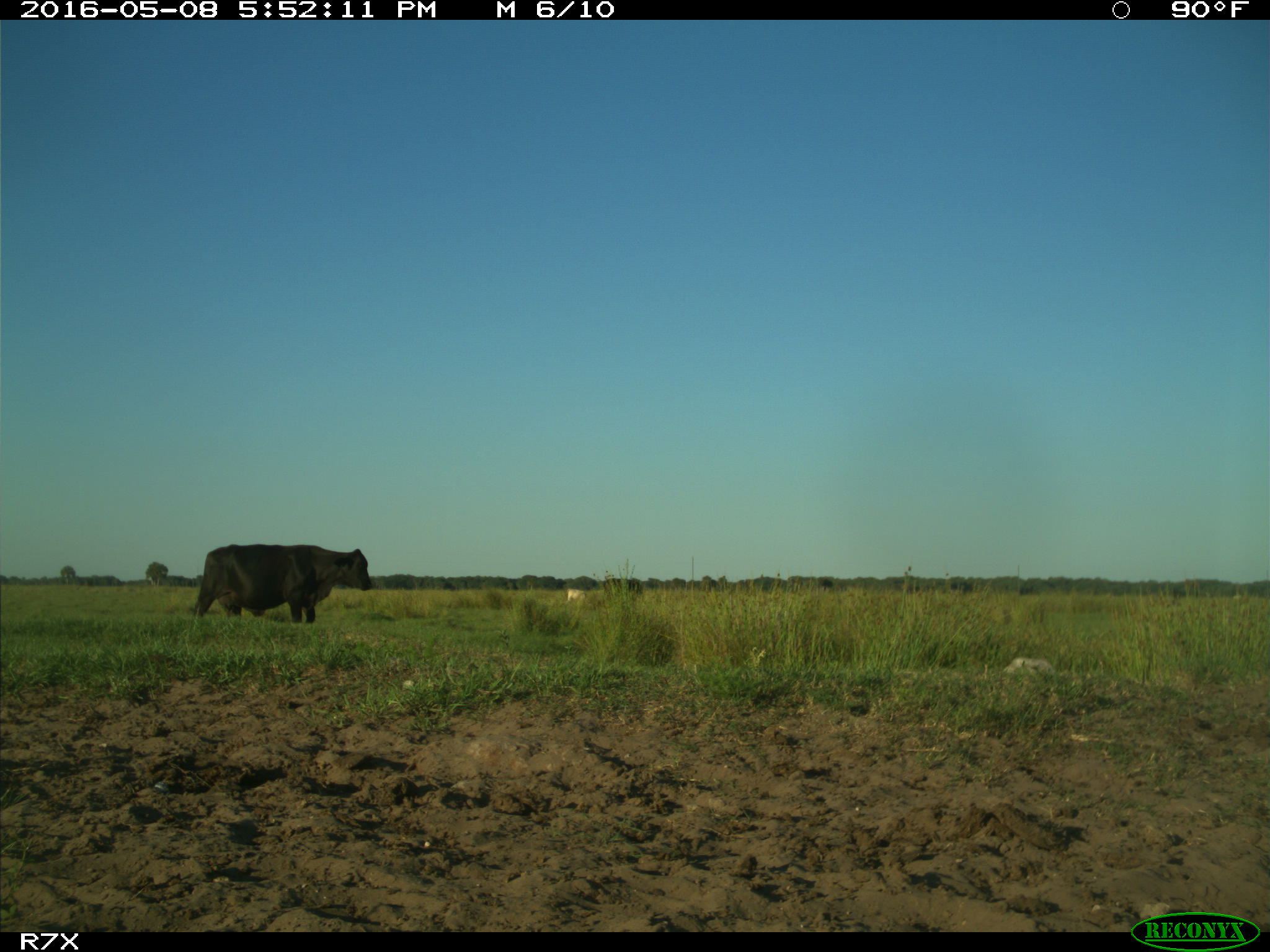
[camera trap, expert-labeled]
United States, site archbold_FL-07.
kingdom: Animalia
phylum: Chordata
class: Mammalia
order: Artiodactyla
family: Bovidae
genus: Bos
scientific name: Bos taurus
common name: domestic cow